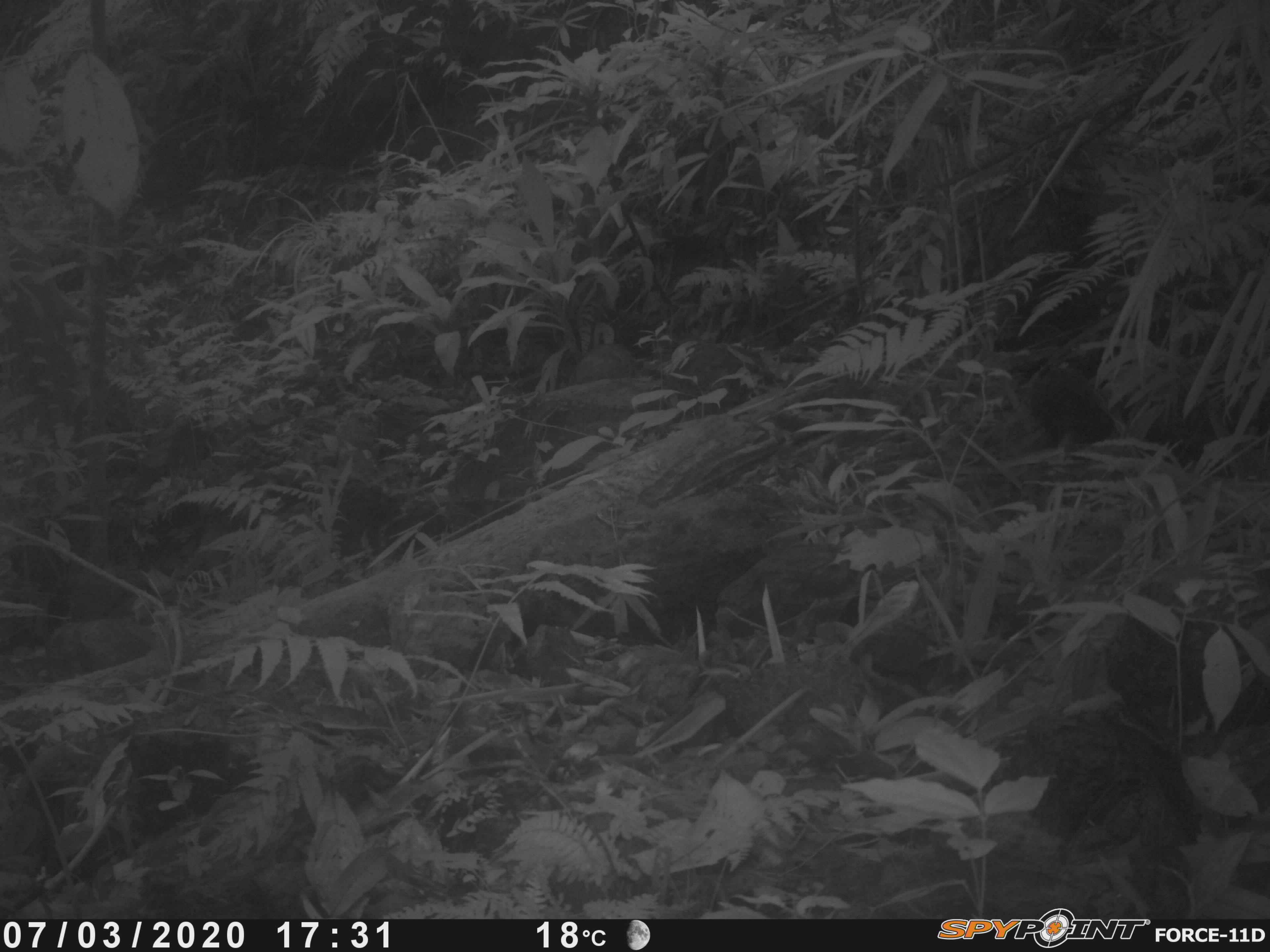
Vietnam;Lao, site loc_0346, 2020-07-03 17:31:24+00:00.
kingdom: Animalia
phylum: Chordata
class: Mammalia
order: Artiodactyla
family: Suidae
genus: Sus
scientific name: Sus scrofa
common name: eurasian wild pig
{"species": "eurasian wild pig (Sus scrofa)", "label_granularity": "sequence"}